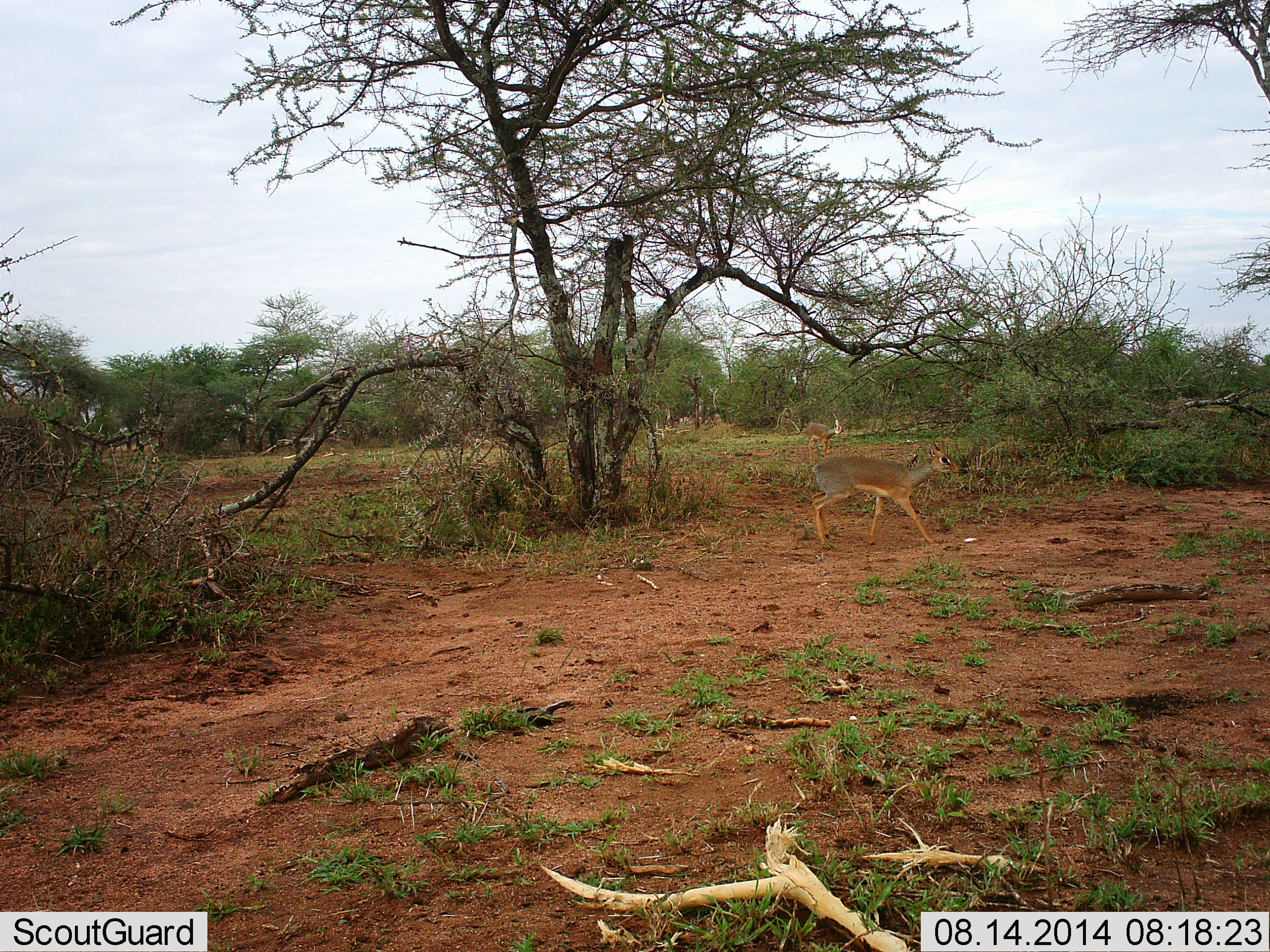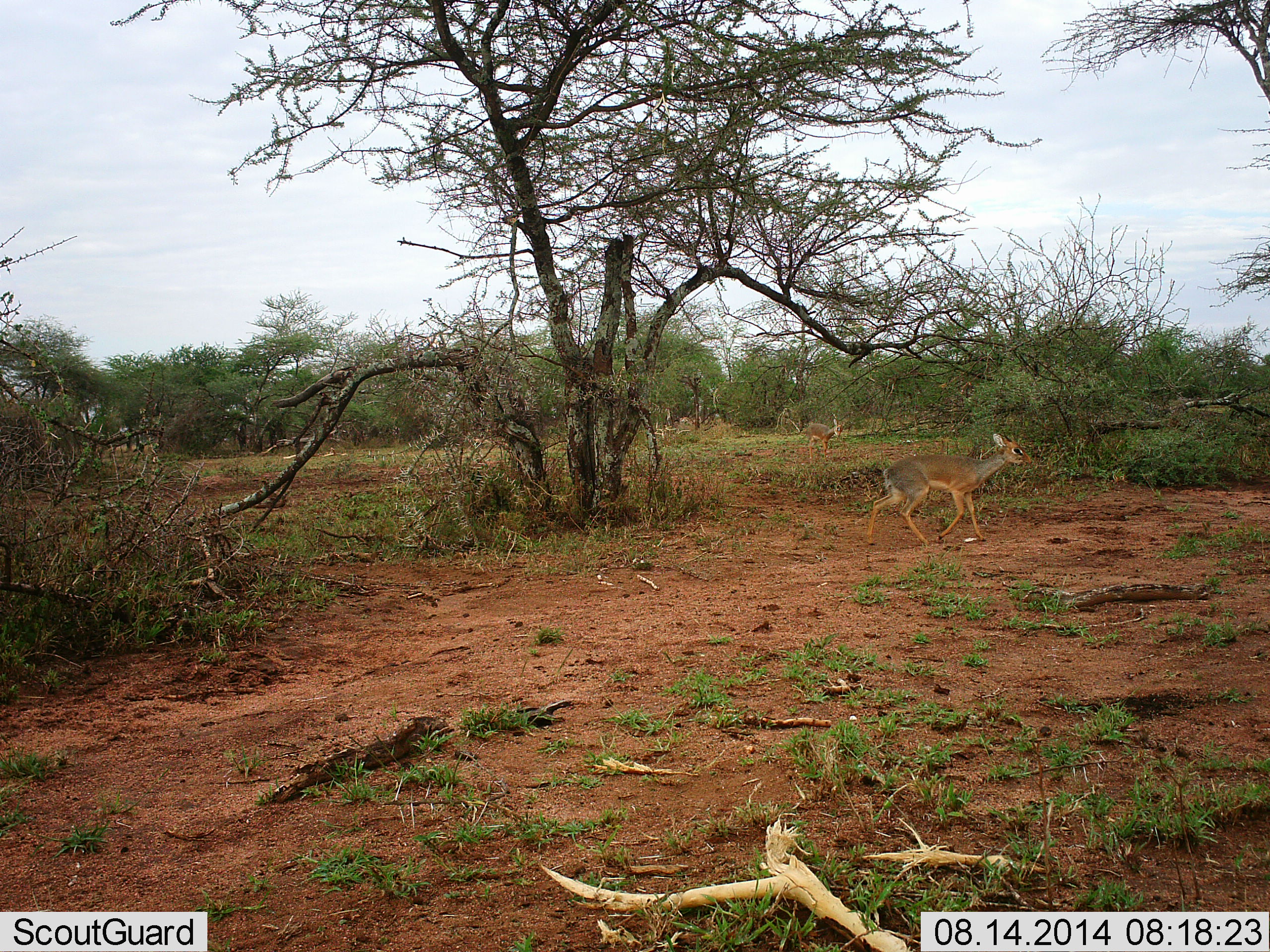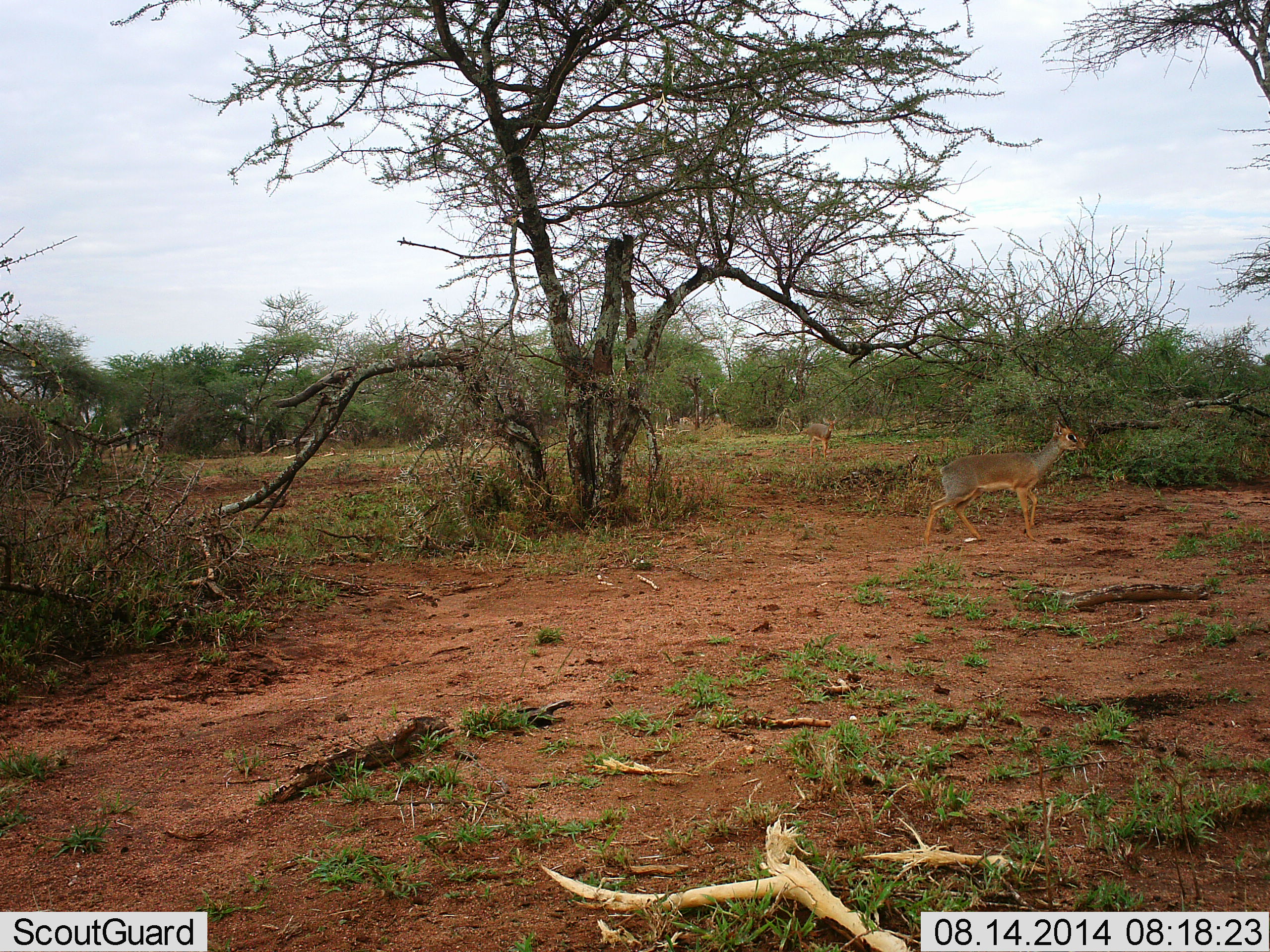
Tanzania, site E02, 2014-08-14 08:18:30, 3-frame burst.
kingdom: Animalia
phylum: Chordata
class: Mammalia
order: Artiodactyla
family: Bovidae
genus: Madoqua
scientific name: Madoqua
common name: dikdik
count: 2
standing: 60%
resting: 0%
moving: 100%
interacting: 0%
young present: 0%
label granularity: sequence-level